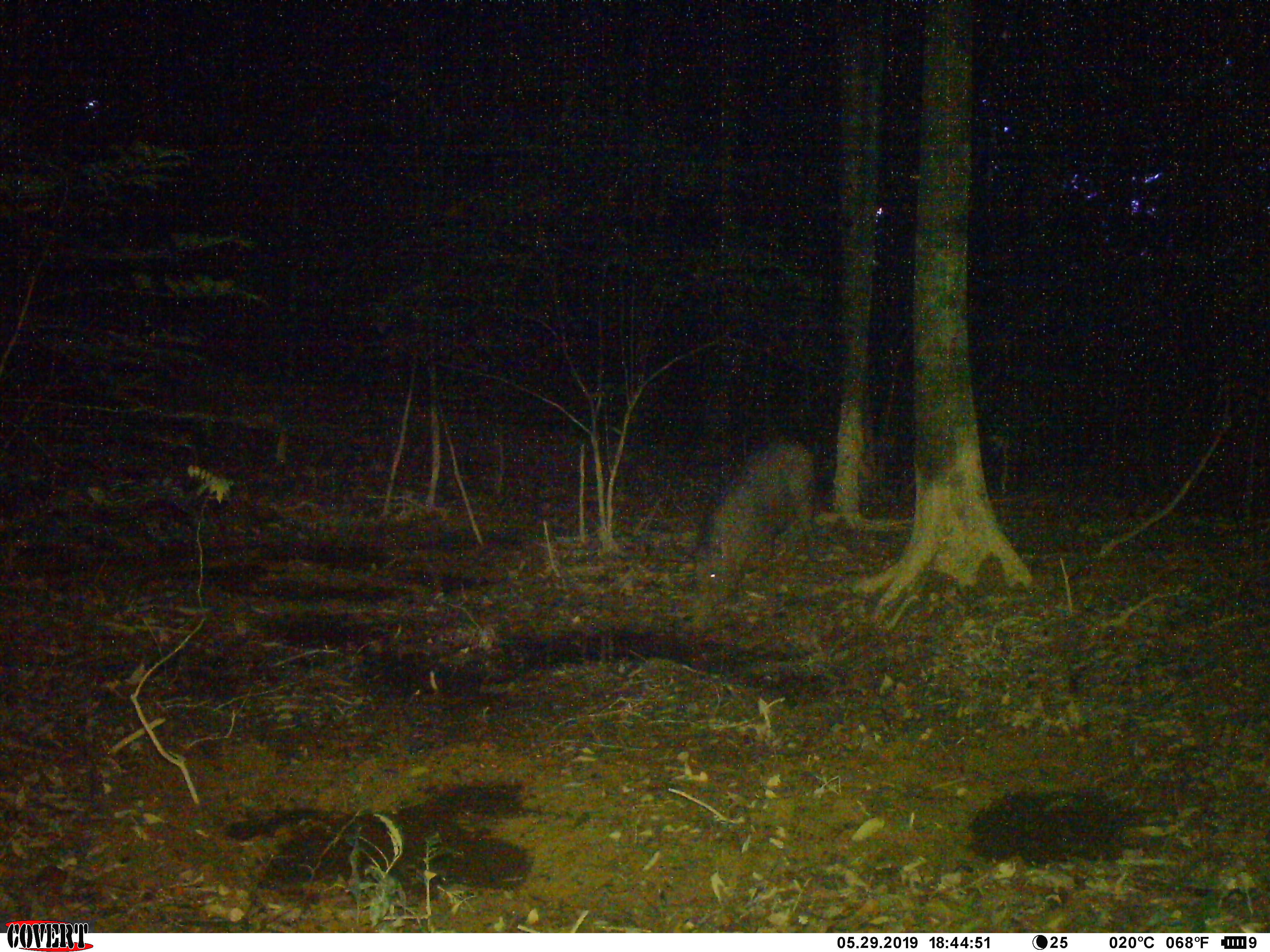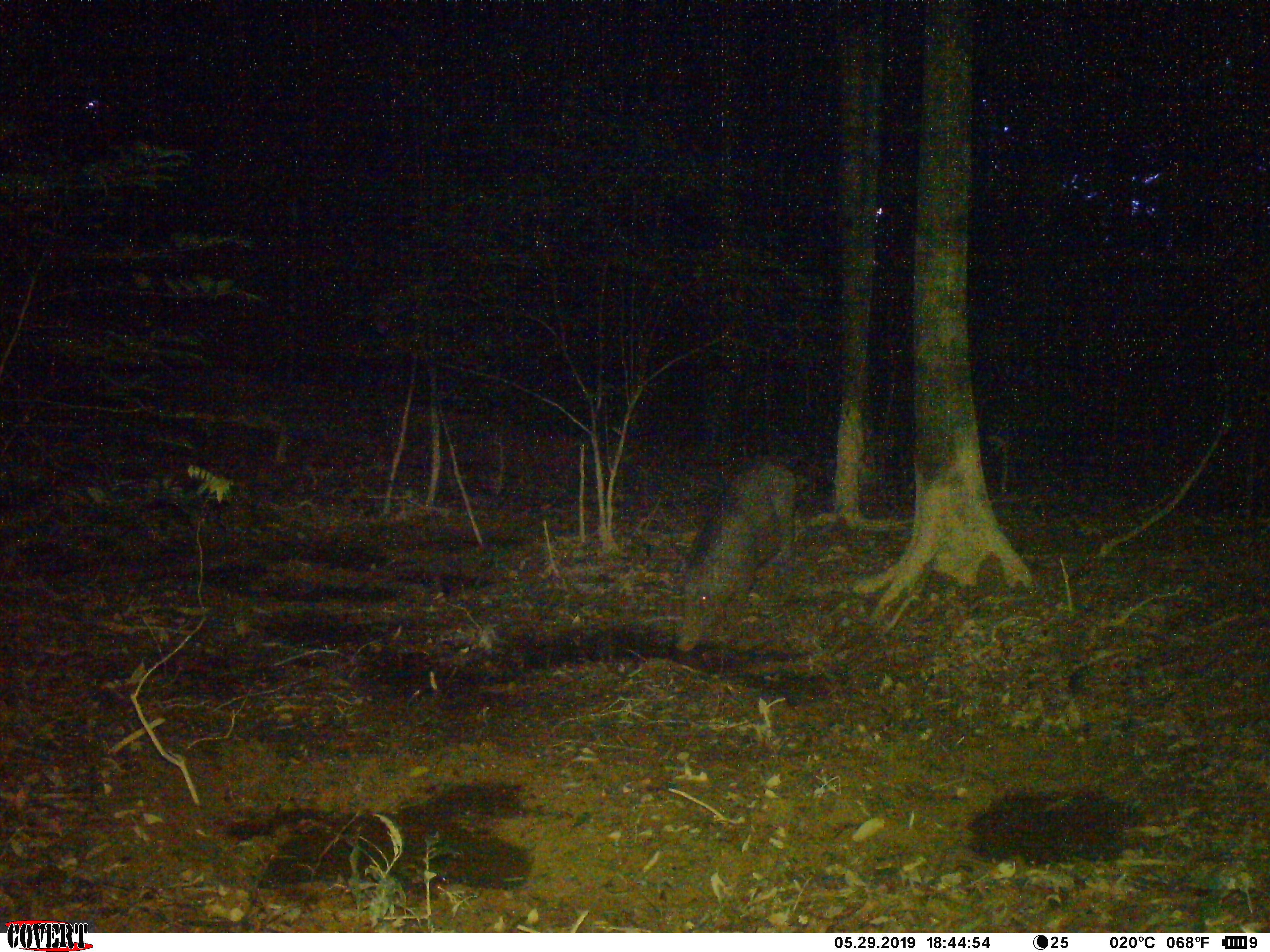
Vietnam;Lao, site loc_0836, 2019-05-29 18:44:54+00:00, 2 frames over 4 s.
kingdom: Animalia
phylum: Chordata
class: Mammalia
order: Artiodactyla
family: Suidae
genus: Sus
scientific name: Sus scrofa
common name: eurasian wild pig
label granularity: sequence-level